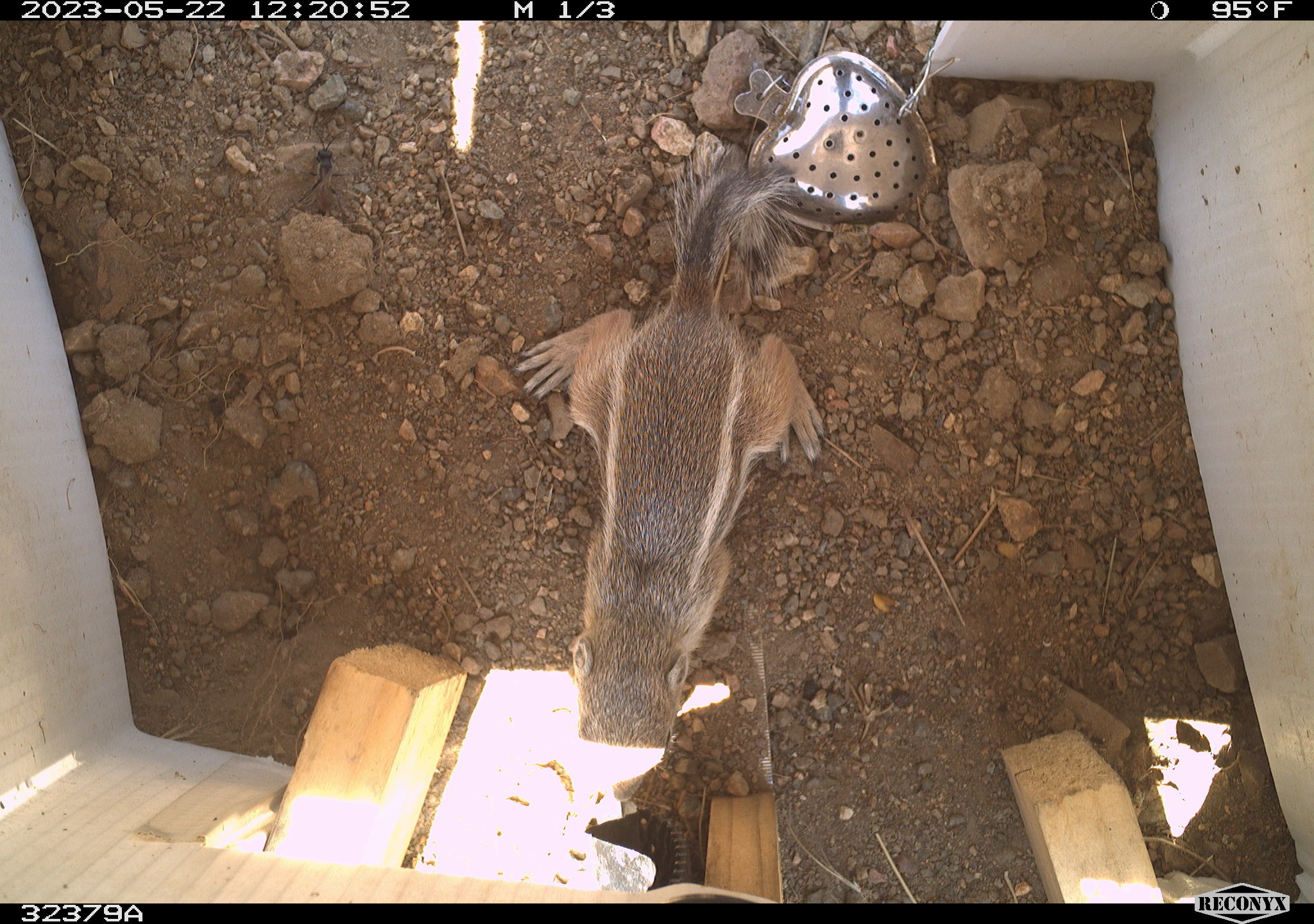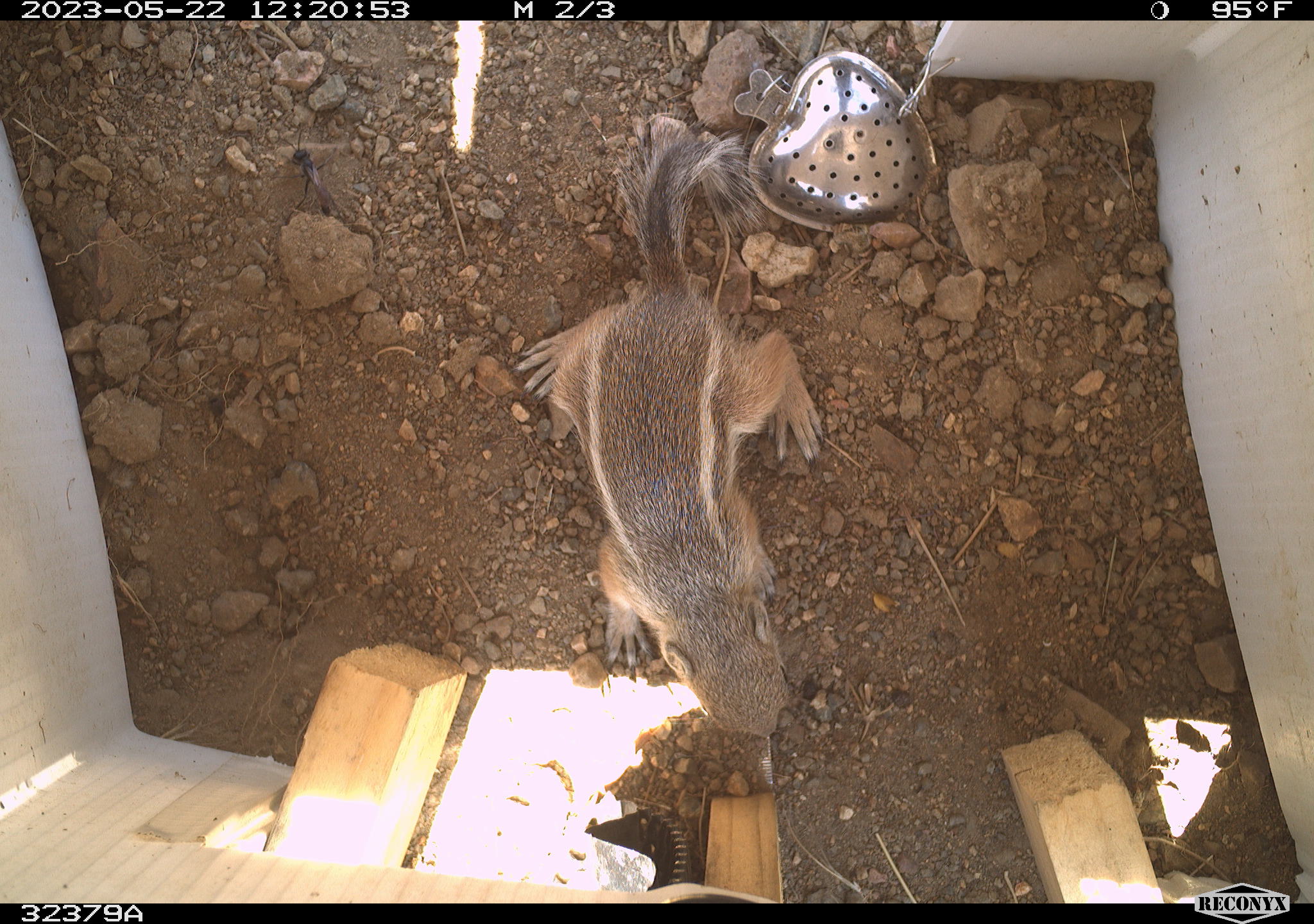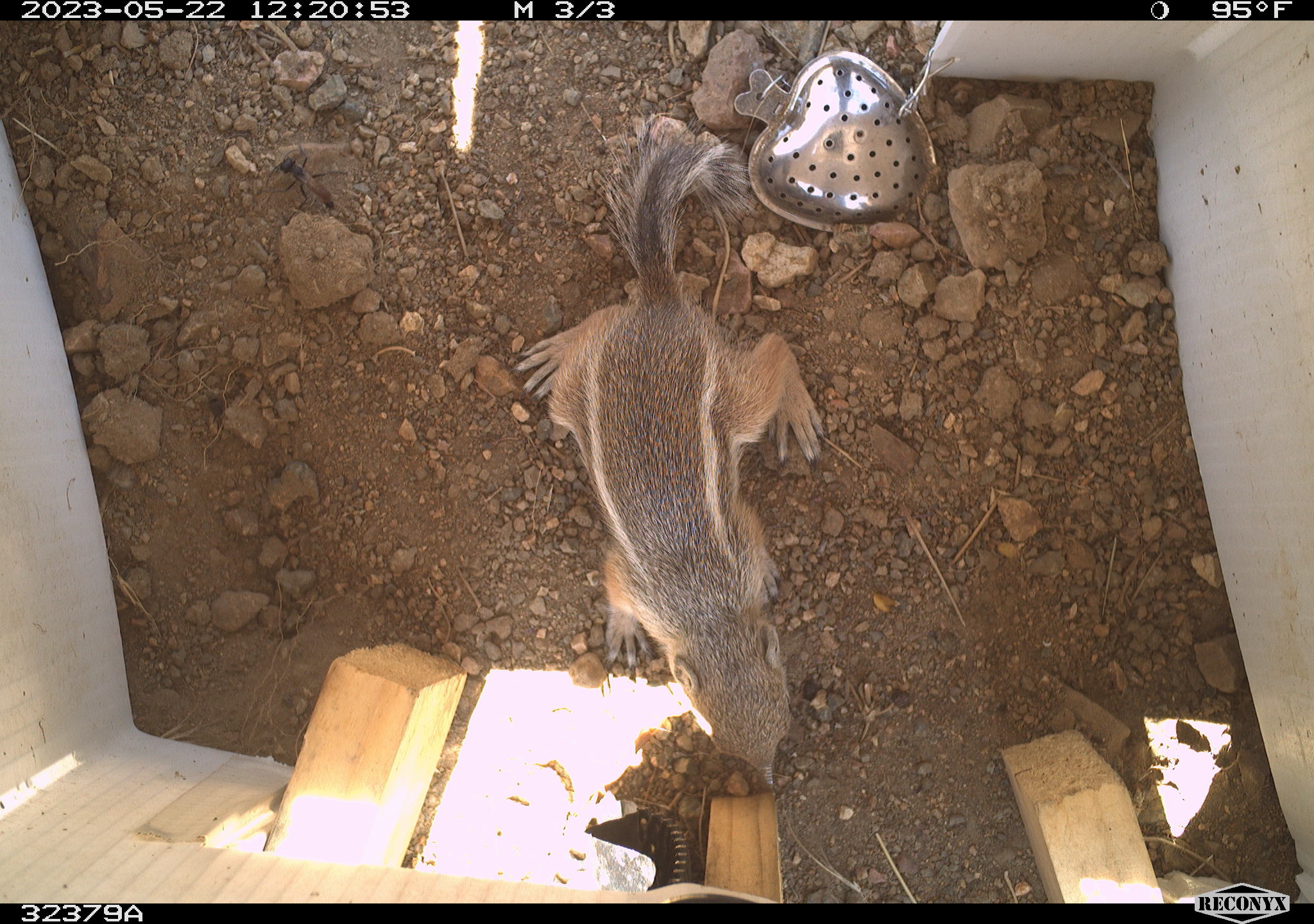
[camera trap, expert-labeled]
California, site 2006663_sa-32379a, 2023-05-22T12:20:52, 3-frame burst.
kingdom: Animalia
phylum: Chordata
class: Mammalia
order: Rodentia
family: Sciuridae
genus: Ammospermophilus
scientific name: Ammospermophilus leucurus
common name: white-tailed antelope squirrel